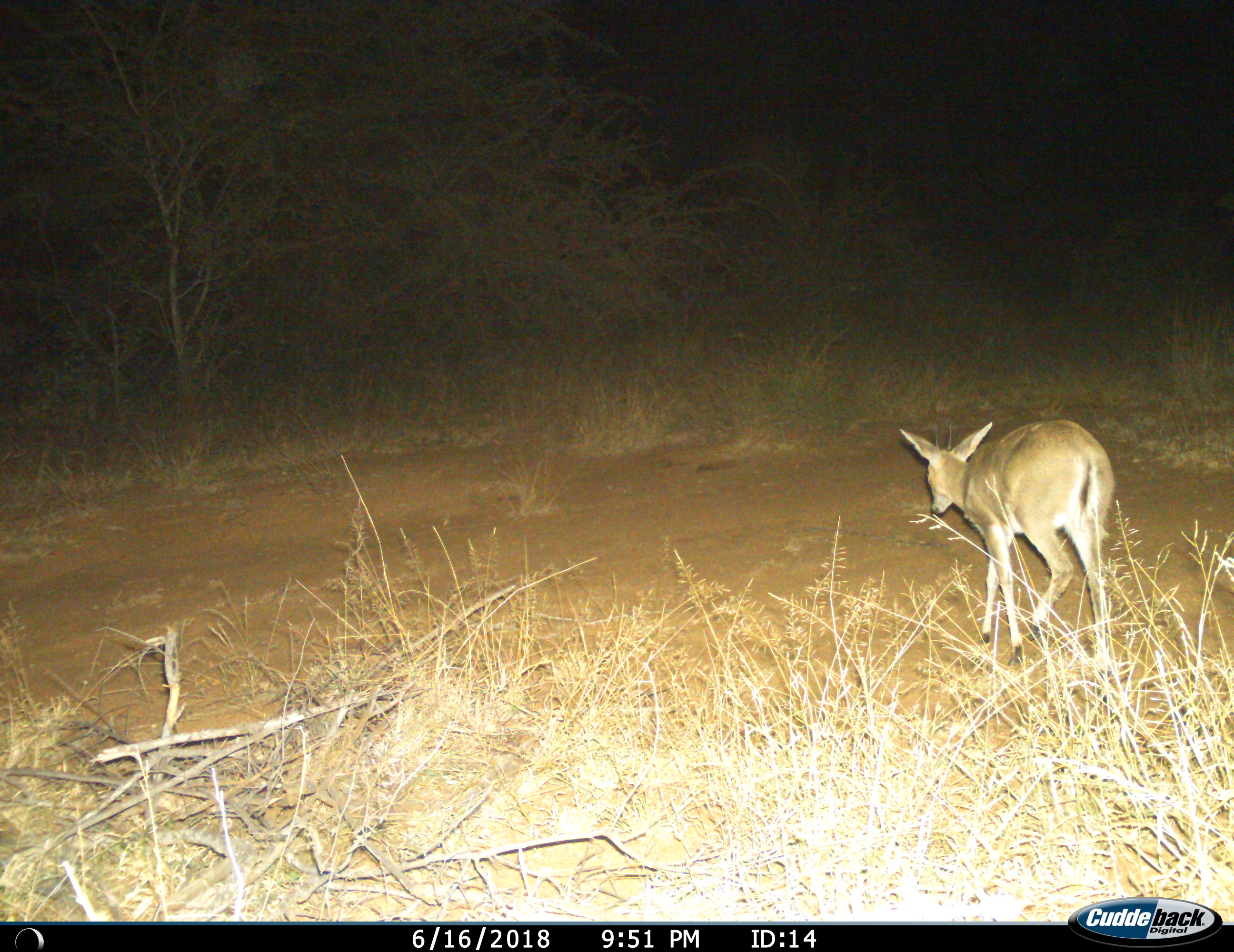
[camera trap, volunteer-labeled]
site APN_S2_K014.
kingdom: Animalia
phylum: Chordata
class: Mammalia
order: Artiodactyla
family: Bovidae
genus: Sylvicapra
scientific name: Sylvicapra grimmia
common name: common duiker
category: duikercommongrey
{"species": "duikercommongrey (common duiker) (Sylvicapra grimmia)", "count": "1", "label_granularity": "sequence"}